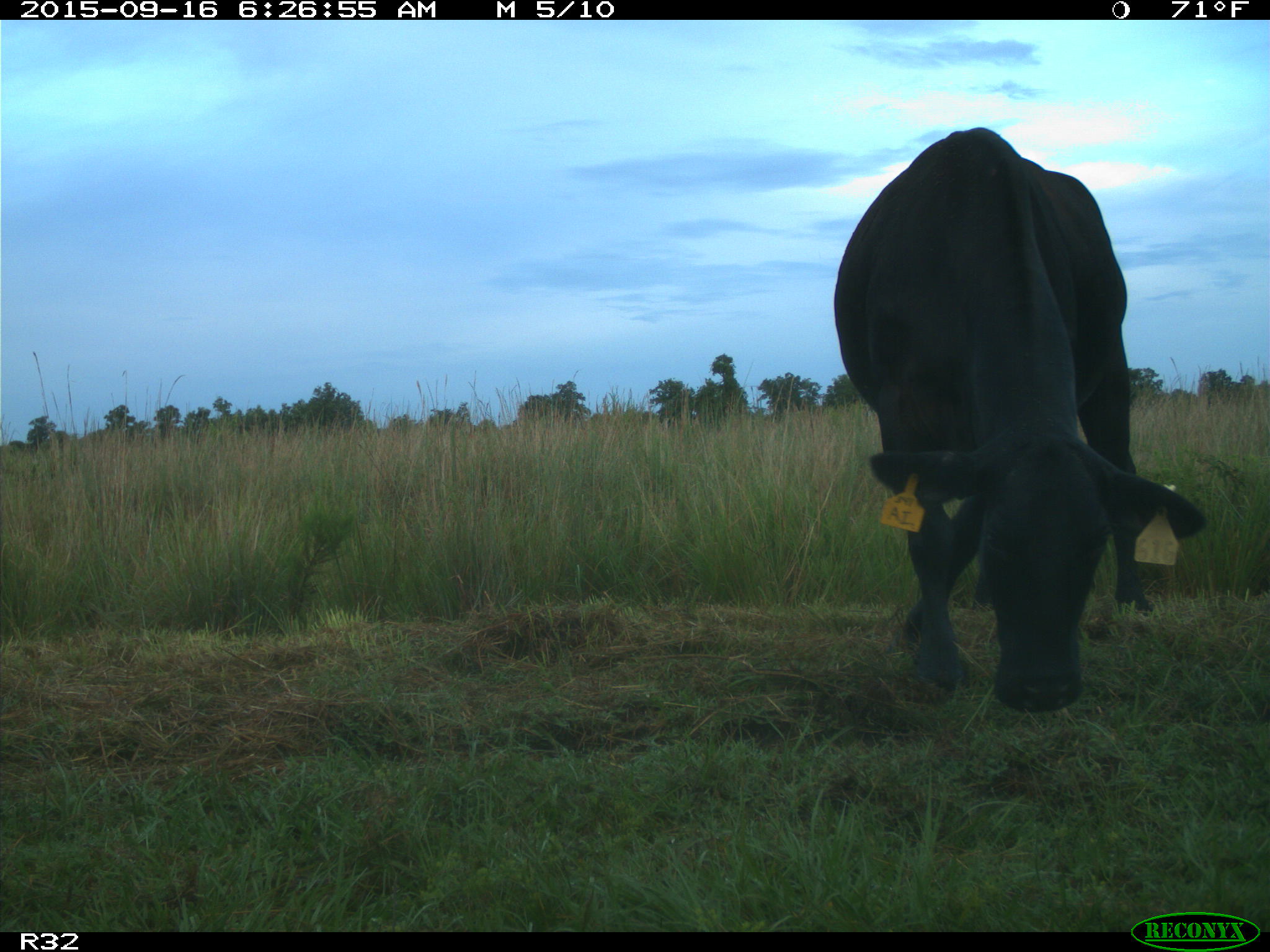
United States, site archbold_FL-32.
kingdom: Animalia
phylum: Chordata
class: Mammalia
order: Artiodactyla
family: Bovidae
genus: Bos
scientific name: Bos taurus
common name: domestic cow